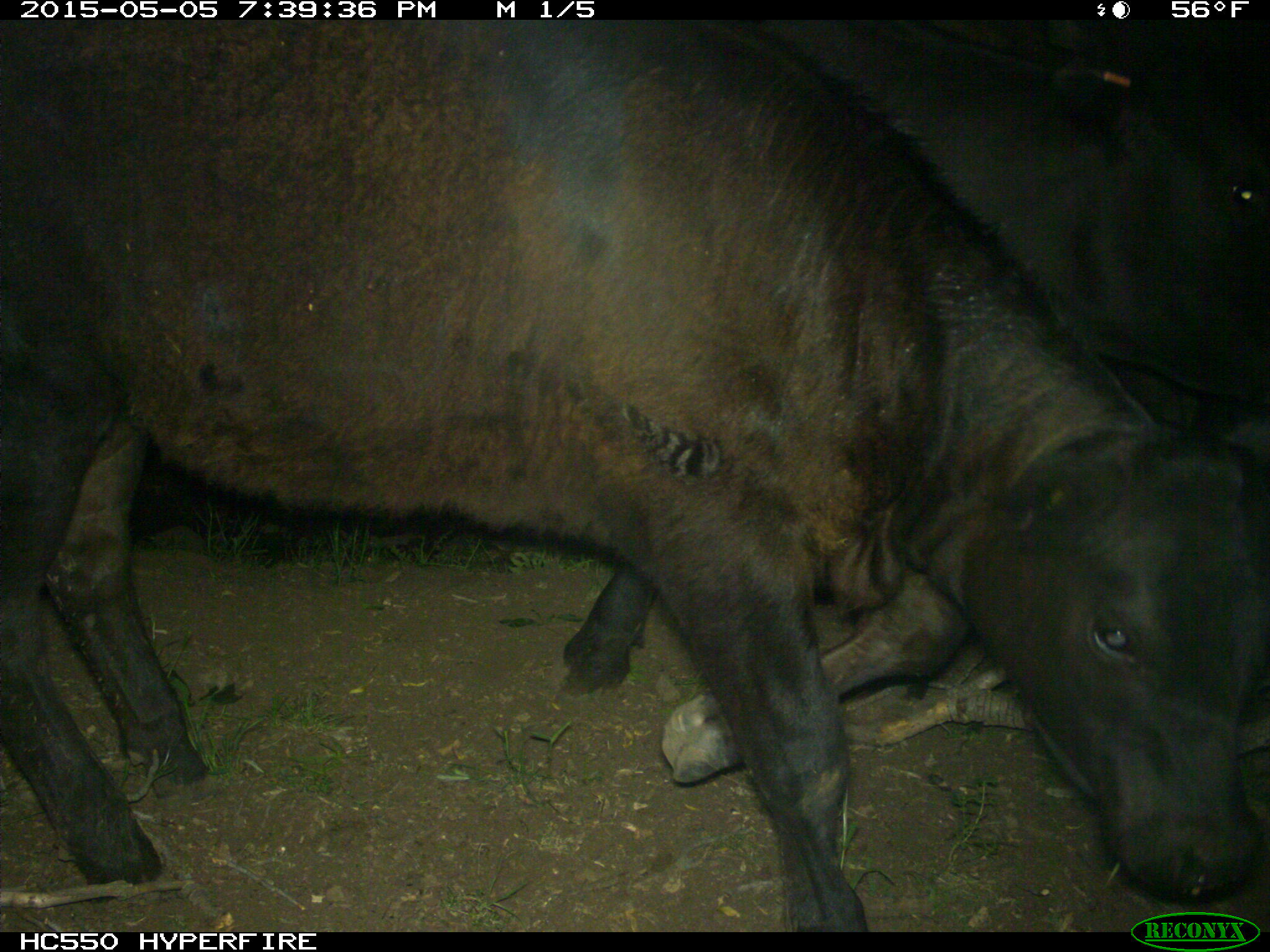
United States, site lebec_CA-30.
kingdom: Animalia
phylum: Chordata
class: Mammalia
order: Artiodactyla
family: Bovidae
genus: Bos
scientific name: Bos taurus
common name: domestic cow